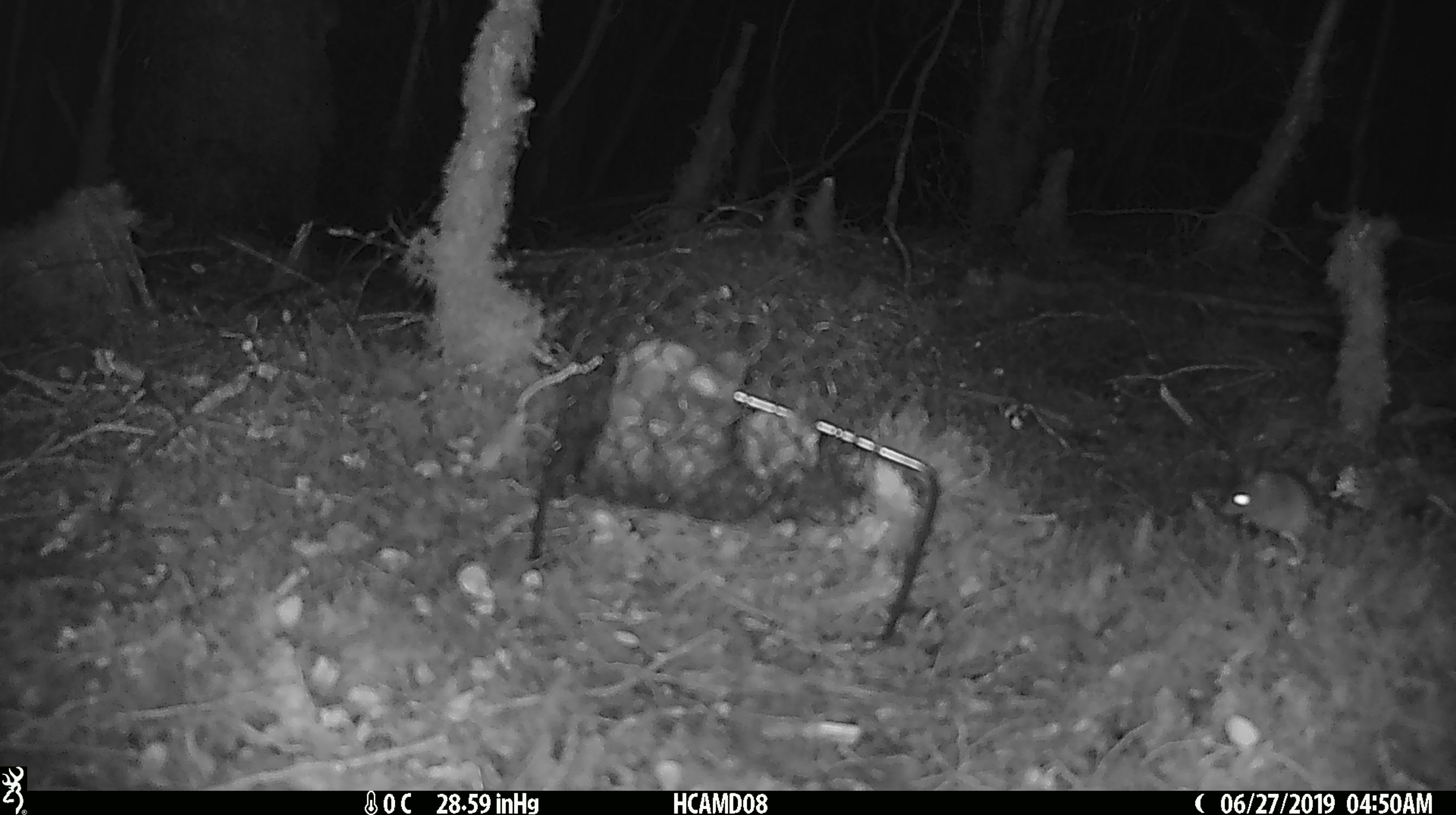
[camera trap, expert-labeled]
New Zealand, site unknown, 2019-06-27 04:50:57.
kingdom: Animalia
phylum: Chordata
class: Mammalia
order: Rodentia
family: Muridae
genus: Mus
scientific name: Mus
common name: mouse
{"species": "mouse (Mus)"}